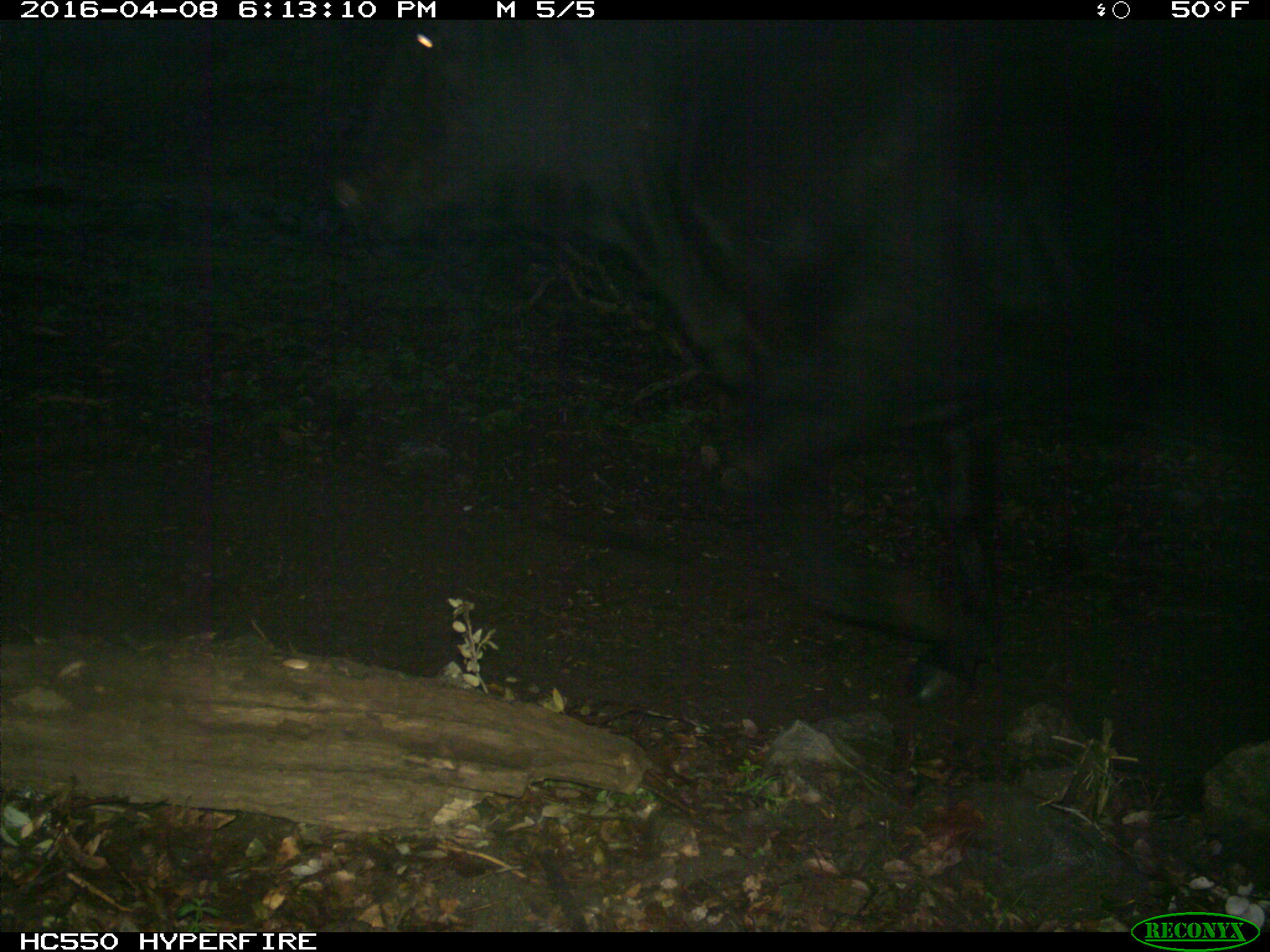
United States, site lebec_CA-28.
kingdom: Animalia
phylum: Chordata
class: Mammalia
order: Artiodactyla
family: Bovidae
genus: Bos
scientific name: Bos taurus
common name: domestic cow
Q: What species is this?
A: Bos taurus (domestic cow).